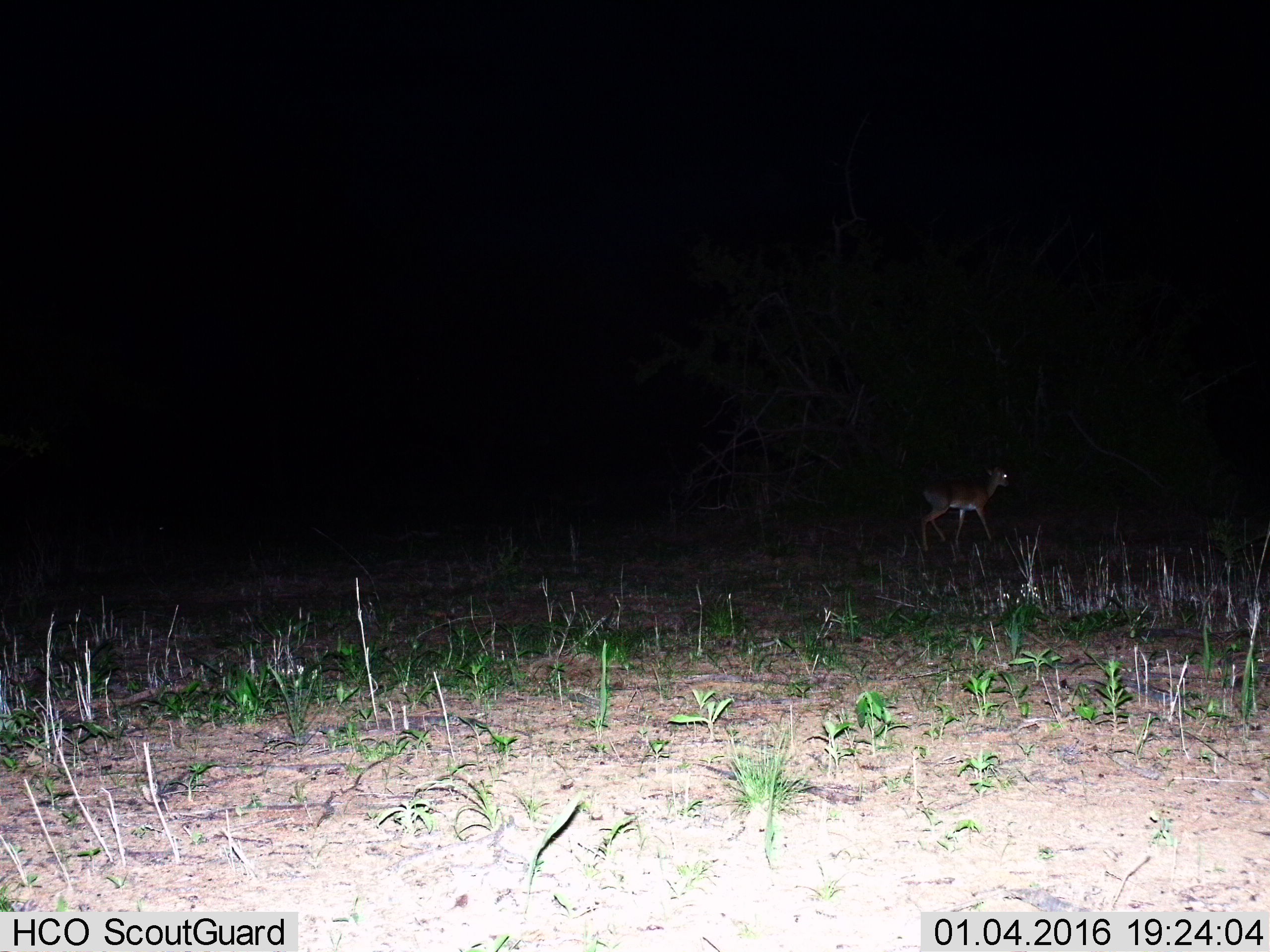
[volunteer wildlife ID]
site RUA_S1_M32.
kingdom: Animalia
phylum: Chordata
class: Mammalia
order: Artiodactyla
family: Bovidae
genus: Aepyceros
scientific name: Aepyceros melampus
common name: impala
Impala (Aepyceros melampus), count 1. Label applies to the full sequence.